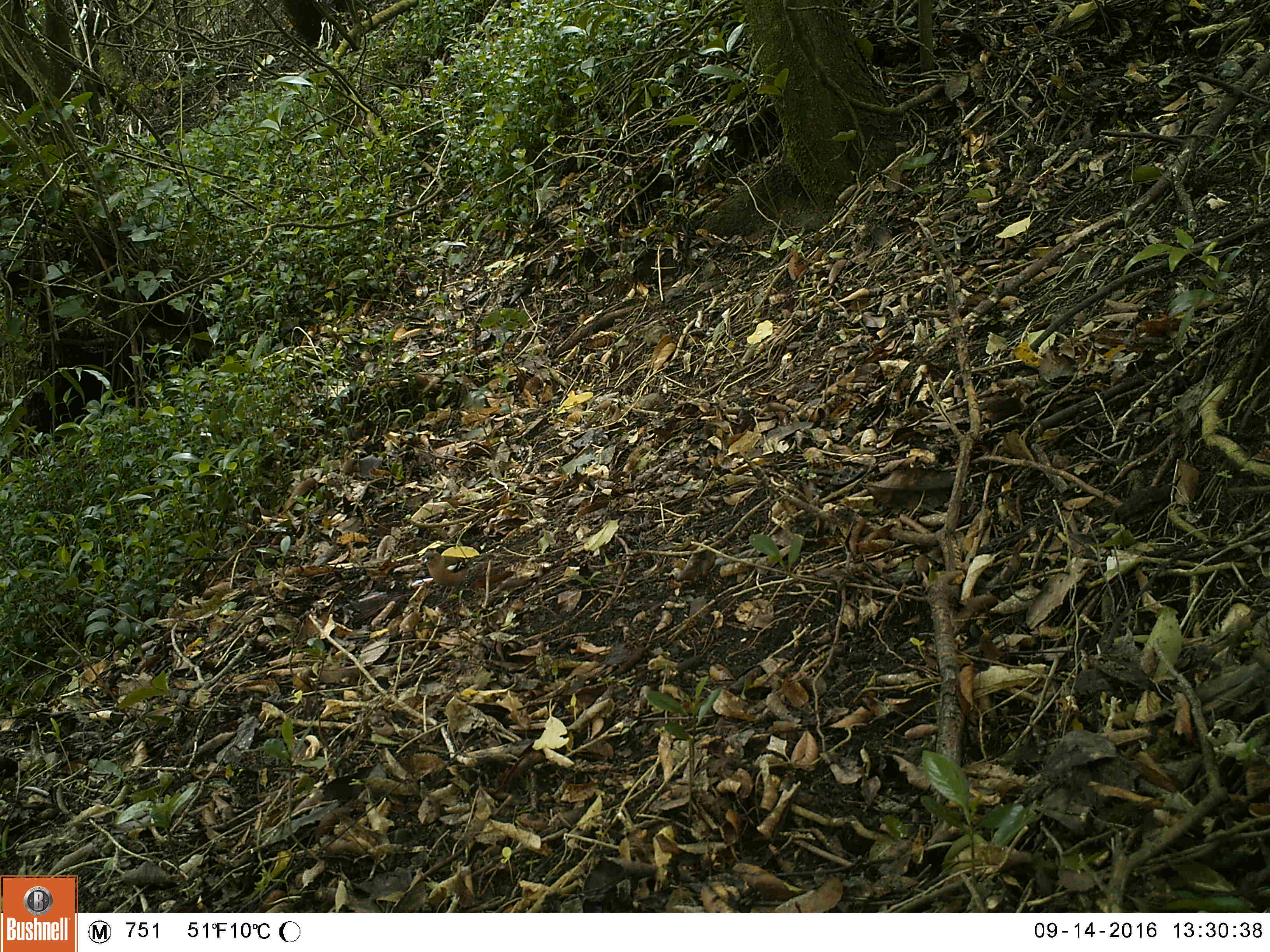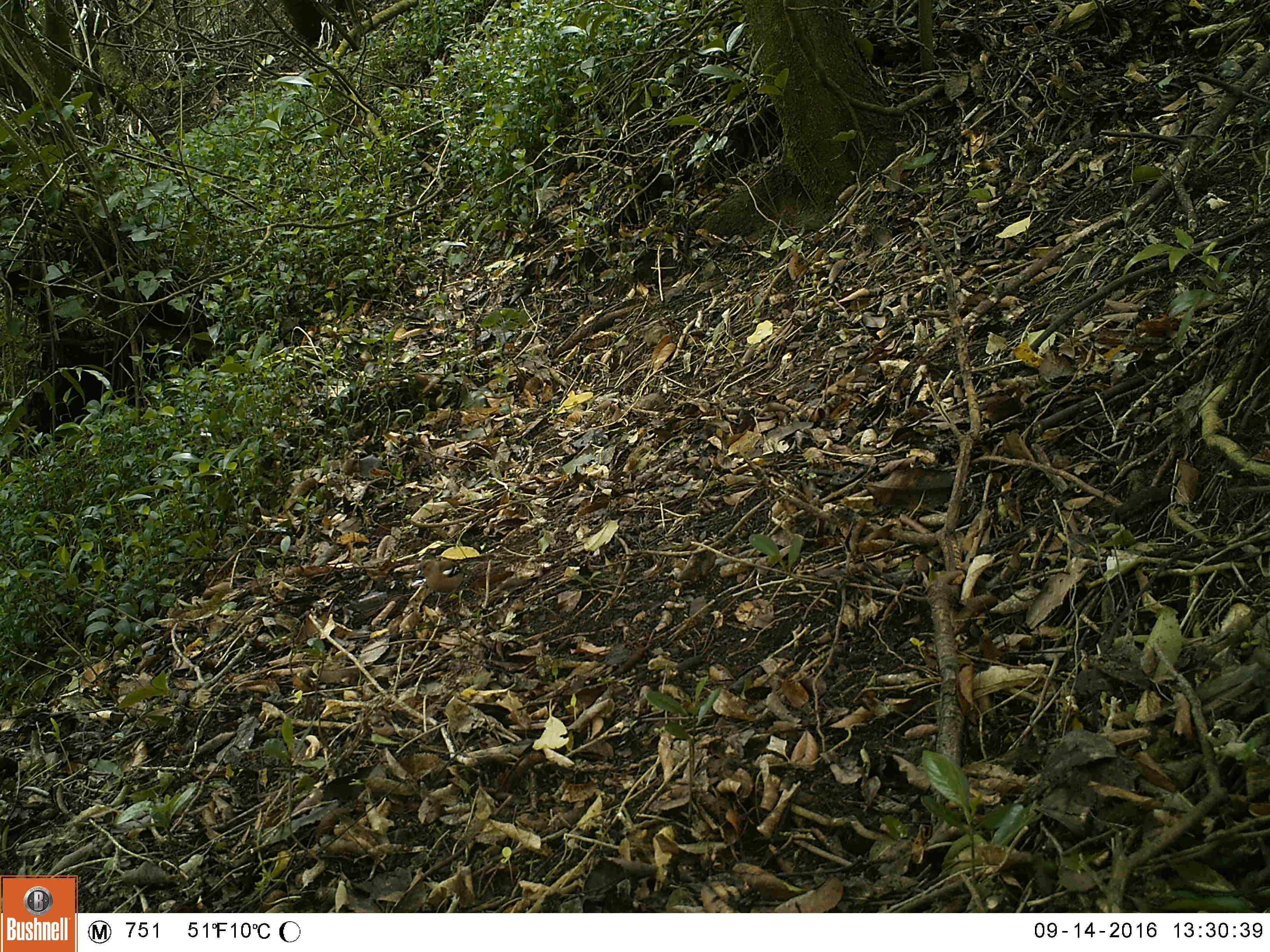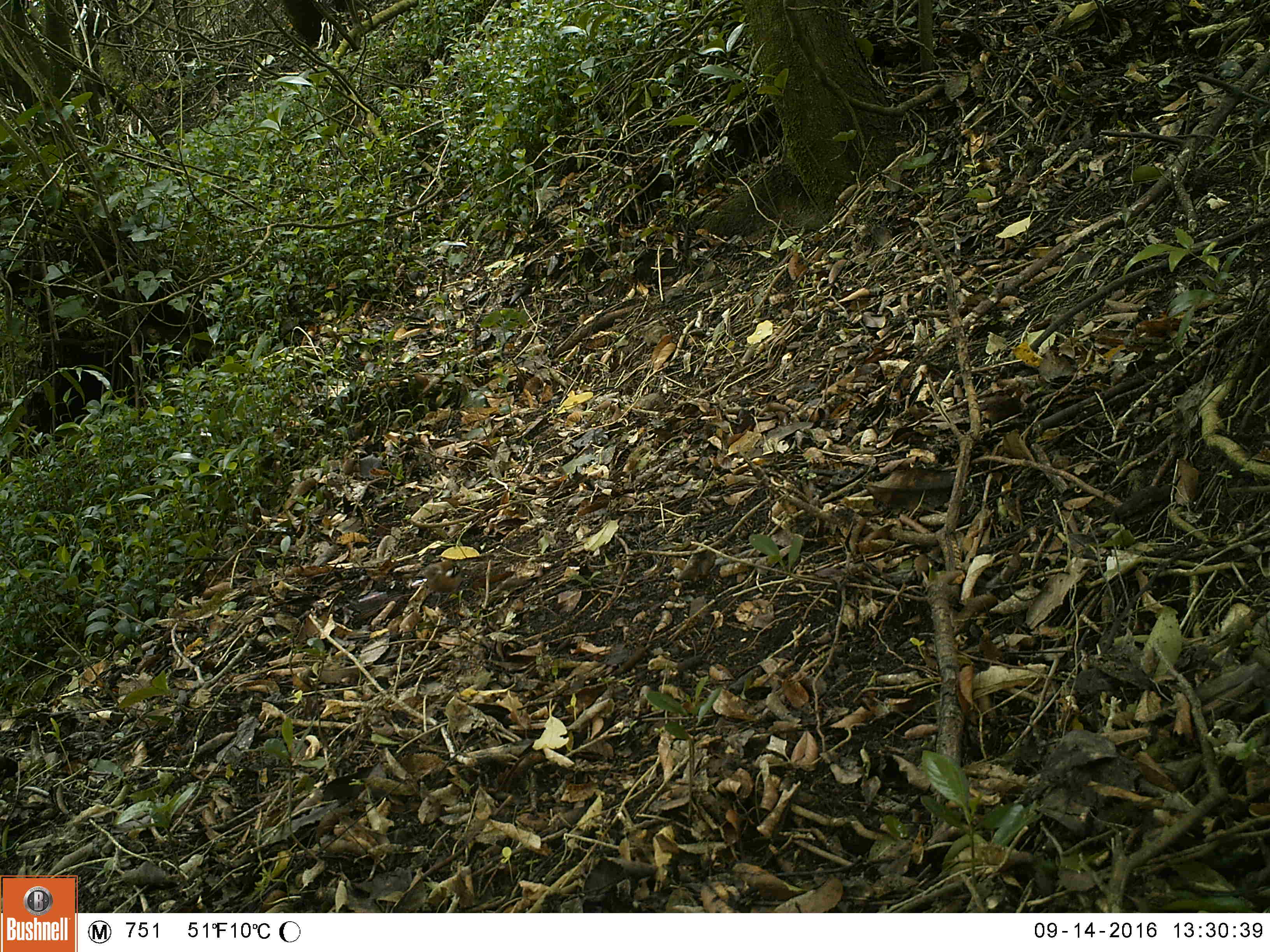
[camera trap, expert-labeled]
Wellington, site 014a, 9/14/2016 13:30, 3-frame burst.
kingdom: Animalia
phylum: Chordata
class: Aves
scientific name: Aves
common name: bird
Bird (Aves).